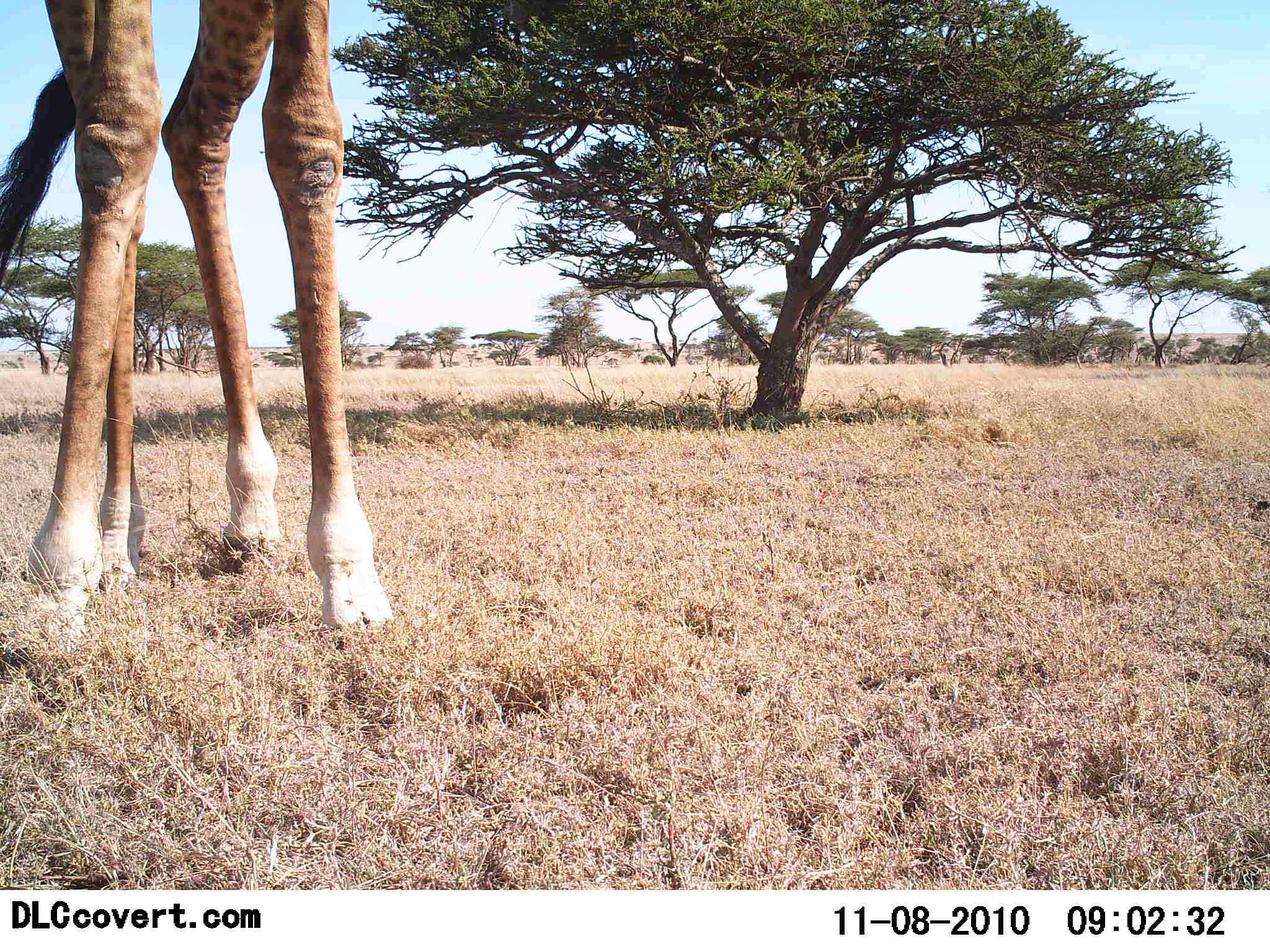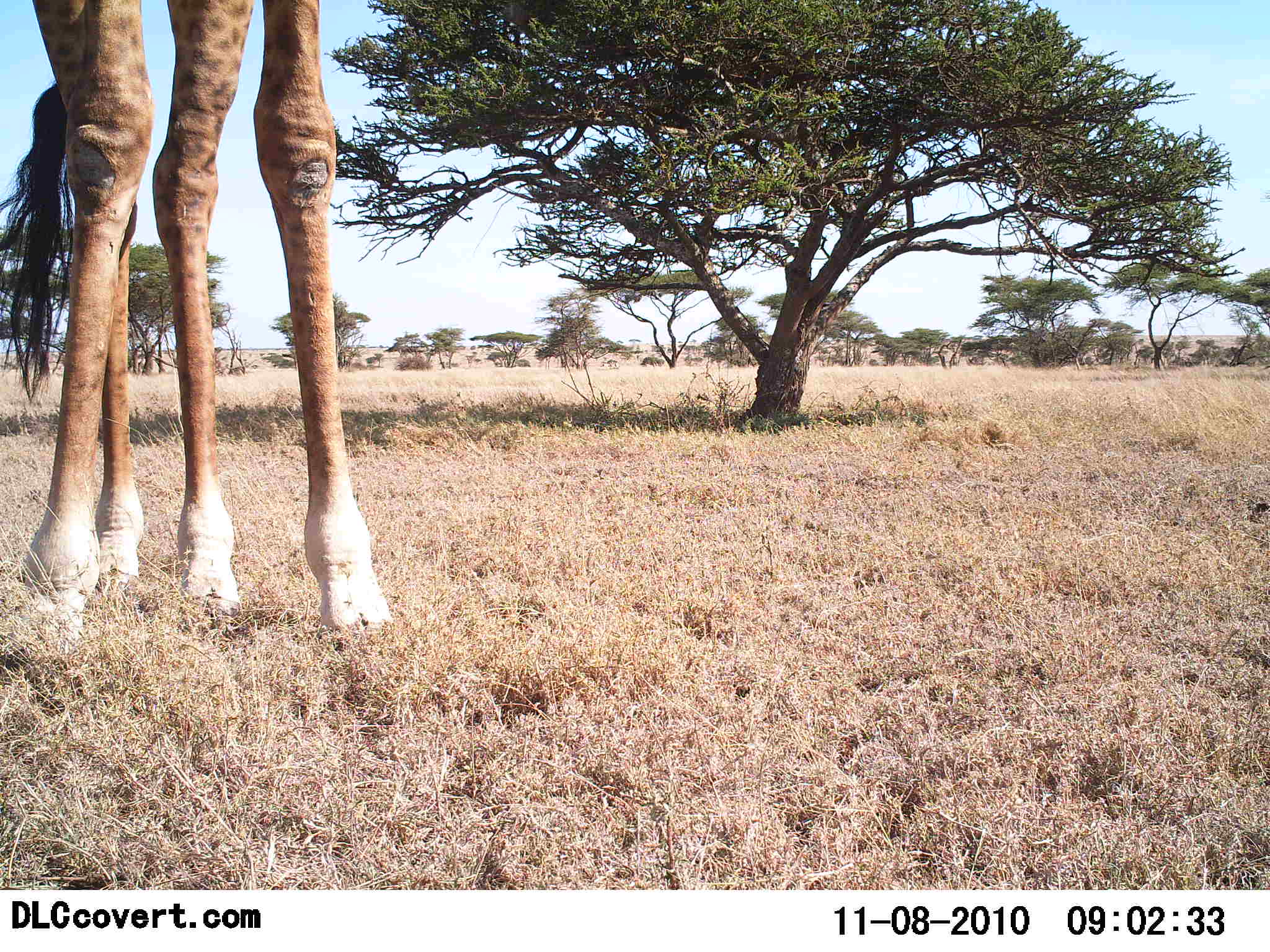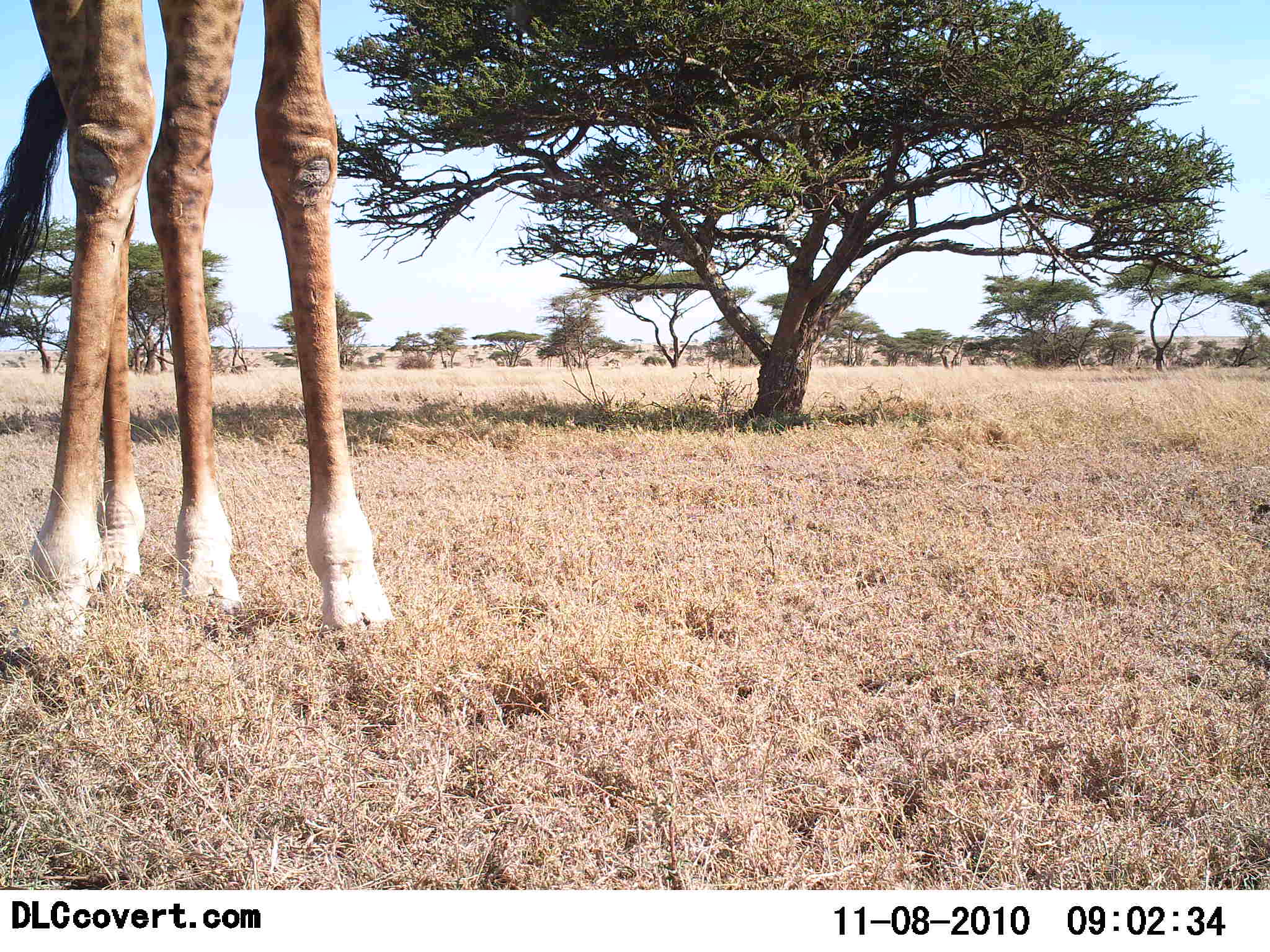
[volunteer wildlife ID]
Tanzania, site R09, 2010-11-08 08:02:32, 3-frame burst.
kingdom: Animalia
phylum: Chordata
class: Mammalia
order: Artiodactyla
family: Giraffidae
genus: Giraffa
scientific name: Giraffa camelopardalis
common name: giraffe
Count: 1.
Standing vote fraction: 93%.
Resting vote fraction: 0%.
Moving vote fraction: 13%.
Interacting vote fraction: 0%.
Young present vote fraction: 0%.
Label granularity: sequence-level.